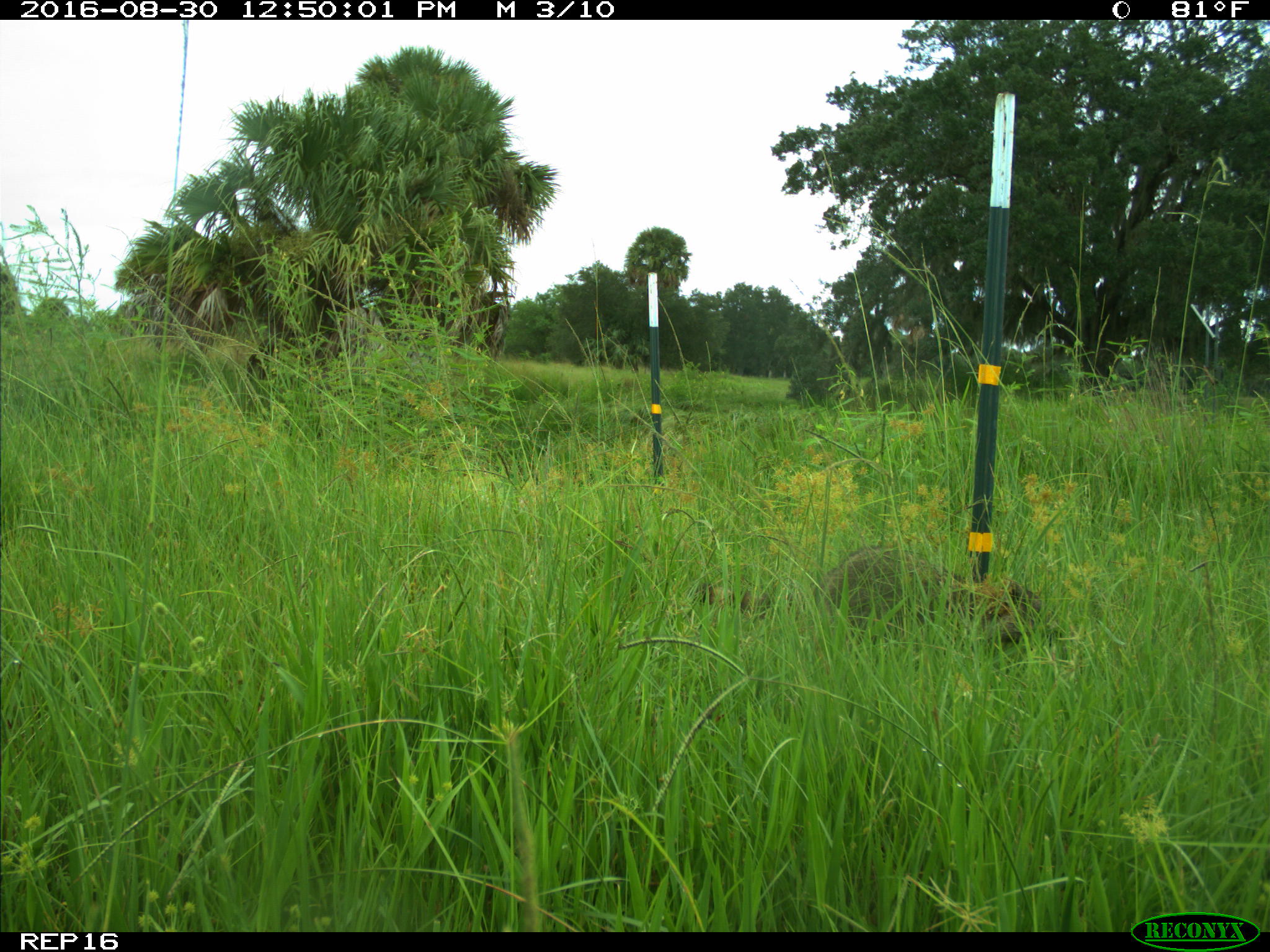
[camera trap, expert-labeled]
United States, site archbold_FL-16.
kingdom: Animalia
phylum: Chordata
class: Mammalia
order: Carnivora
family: Procyonidae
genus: Procyon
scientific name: Procyon lotor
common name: common raccoon